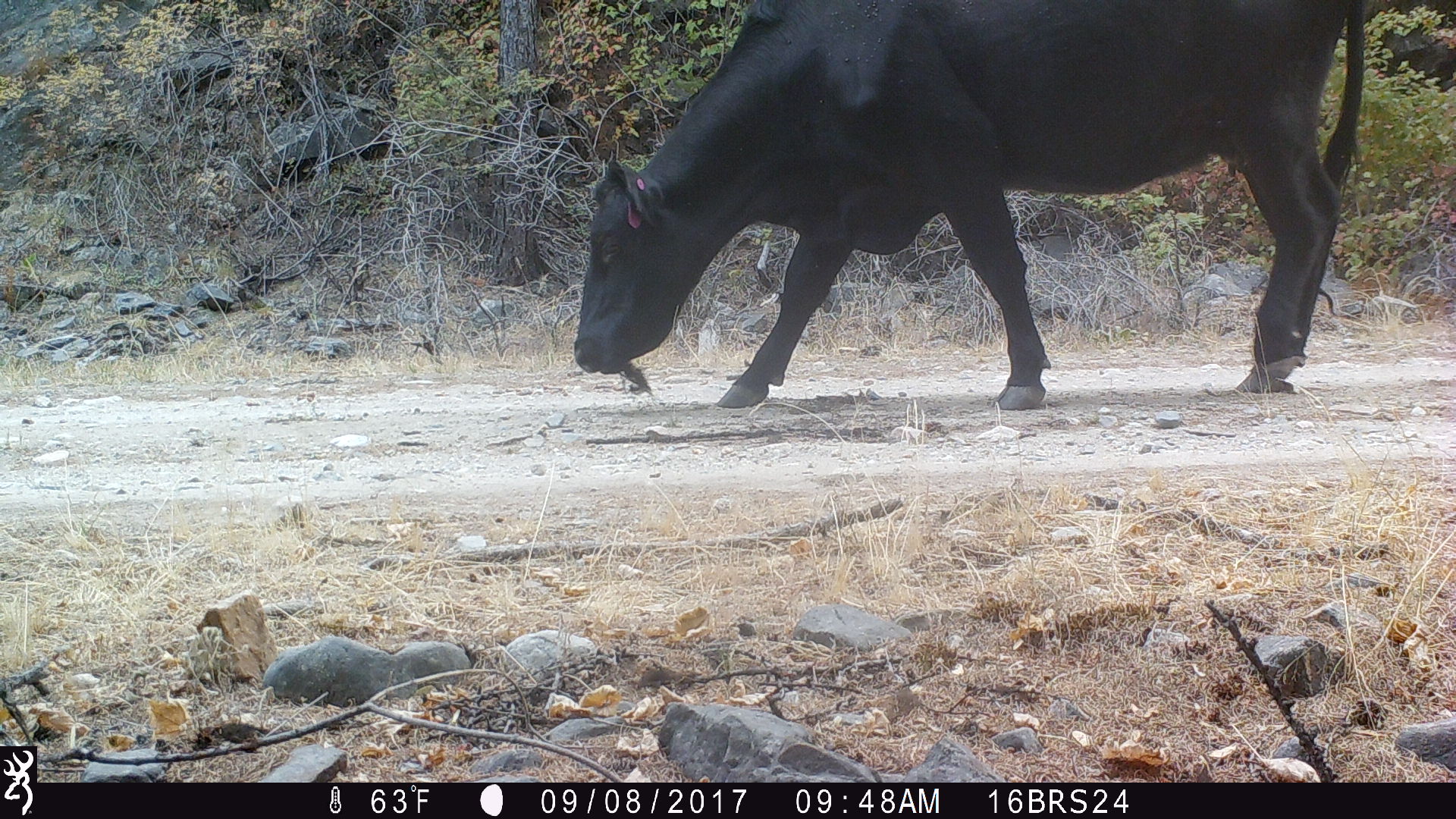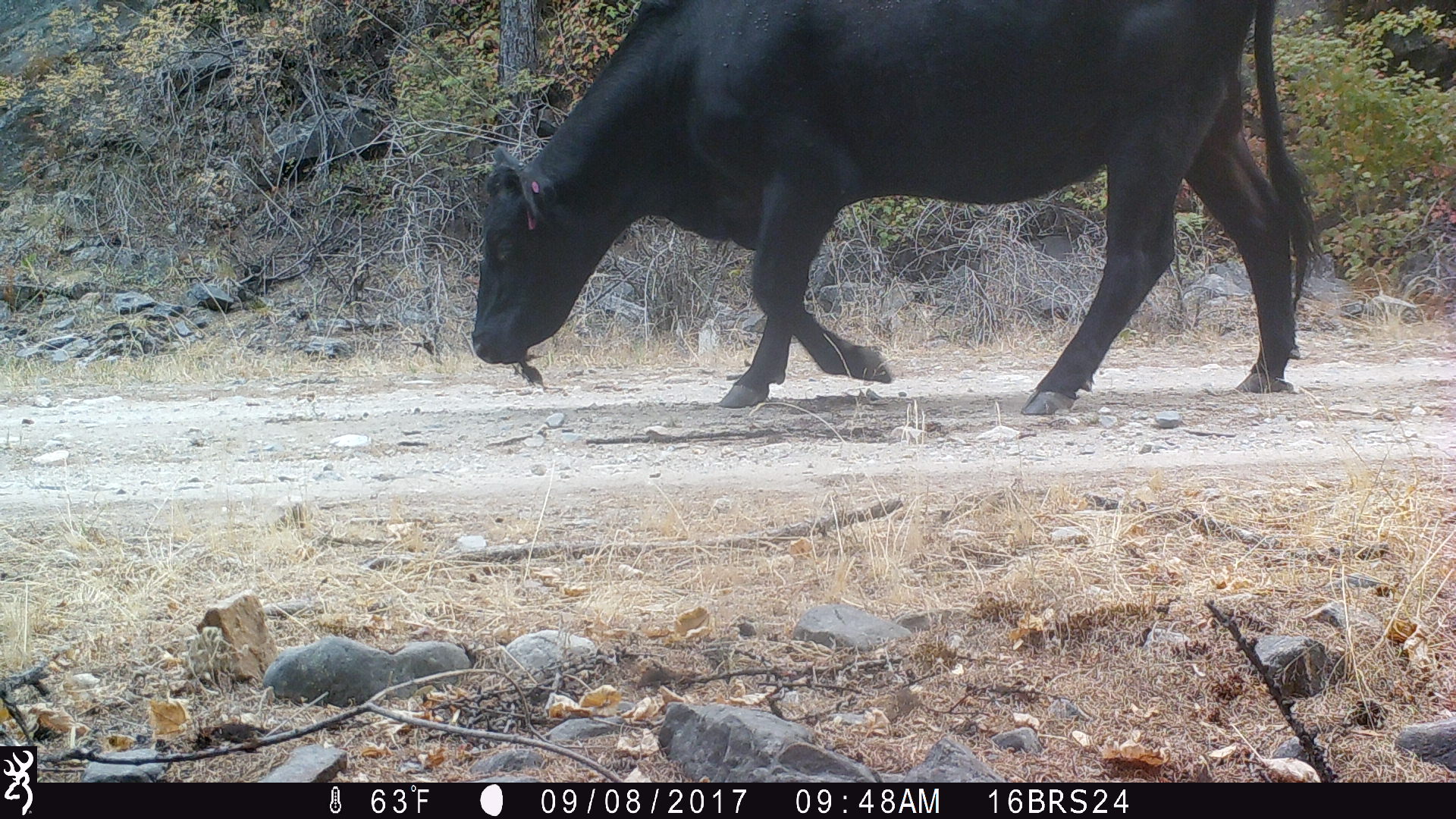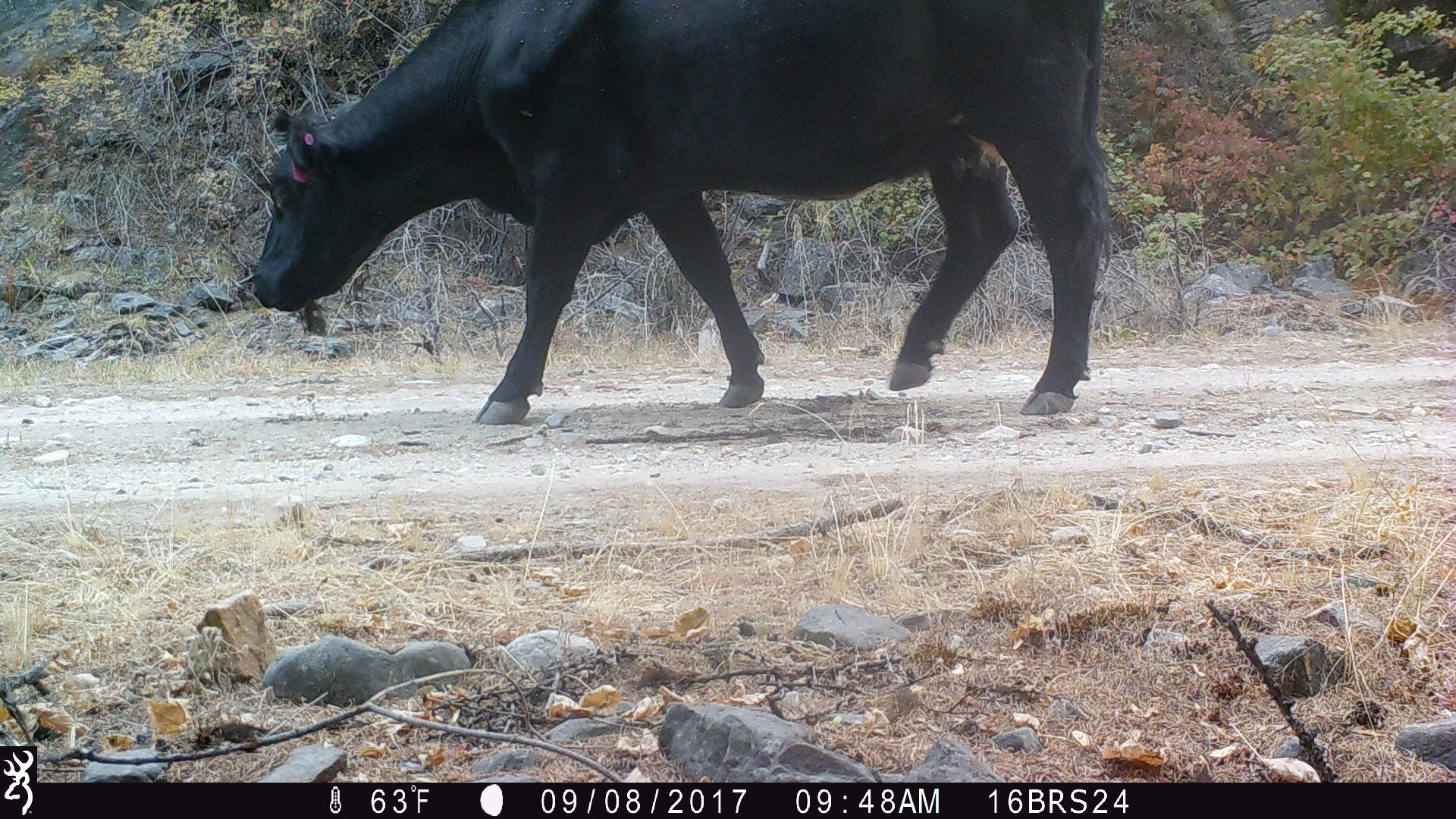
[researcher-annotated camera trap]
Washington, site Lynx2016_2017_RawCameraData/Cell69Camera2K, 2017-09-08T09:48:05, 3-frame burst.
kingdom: Animalia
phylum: Chordata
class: Mammalia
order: Artiodactyla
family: Bovidae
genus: Bos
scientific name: Bos taurus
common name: domestic cattle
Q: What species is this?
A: Domestic cattle (Bos taurus).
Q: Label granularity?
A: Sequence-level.